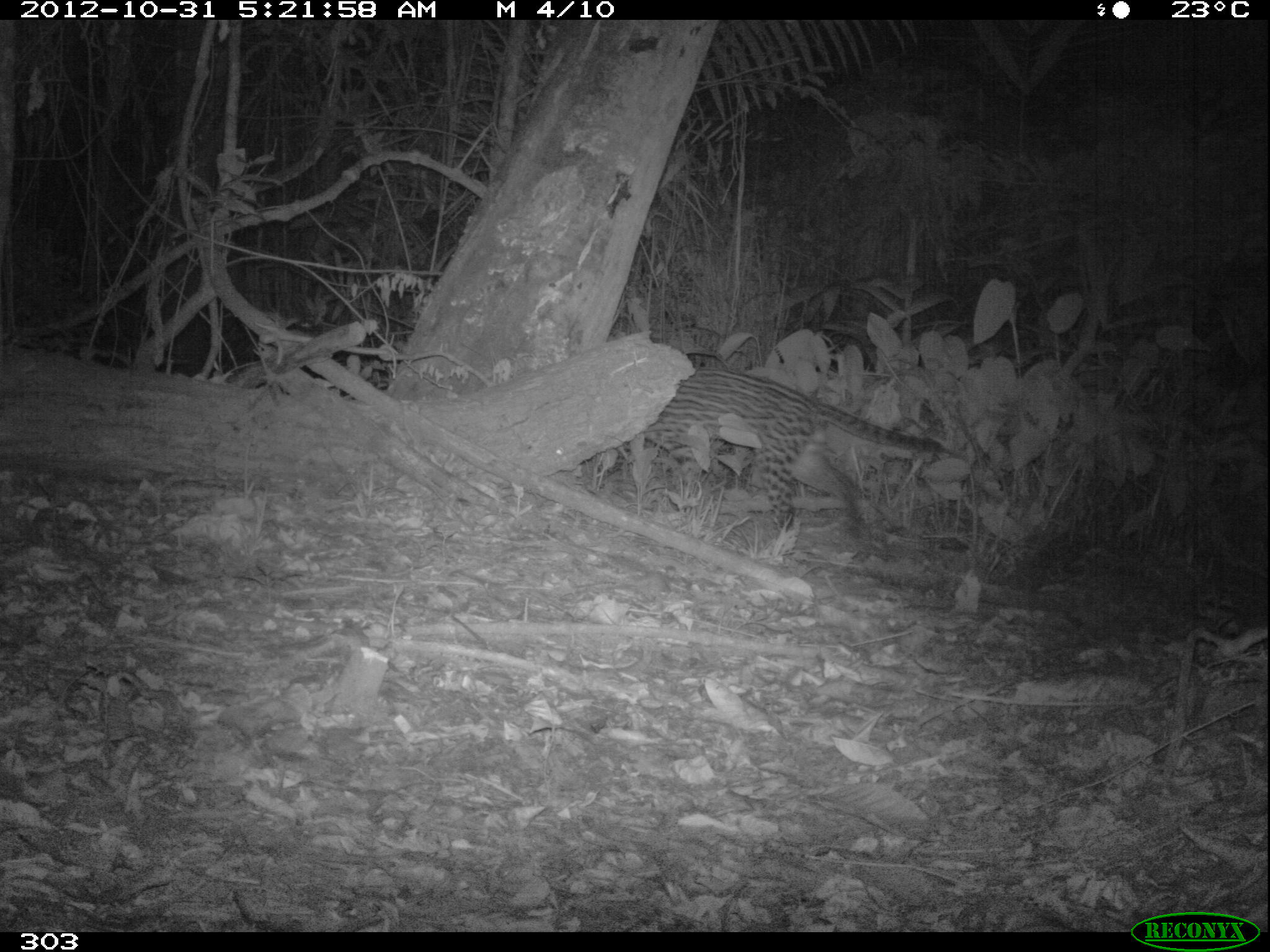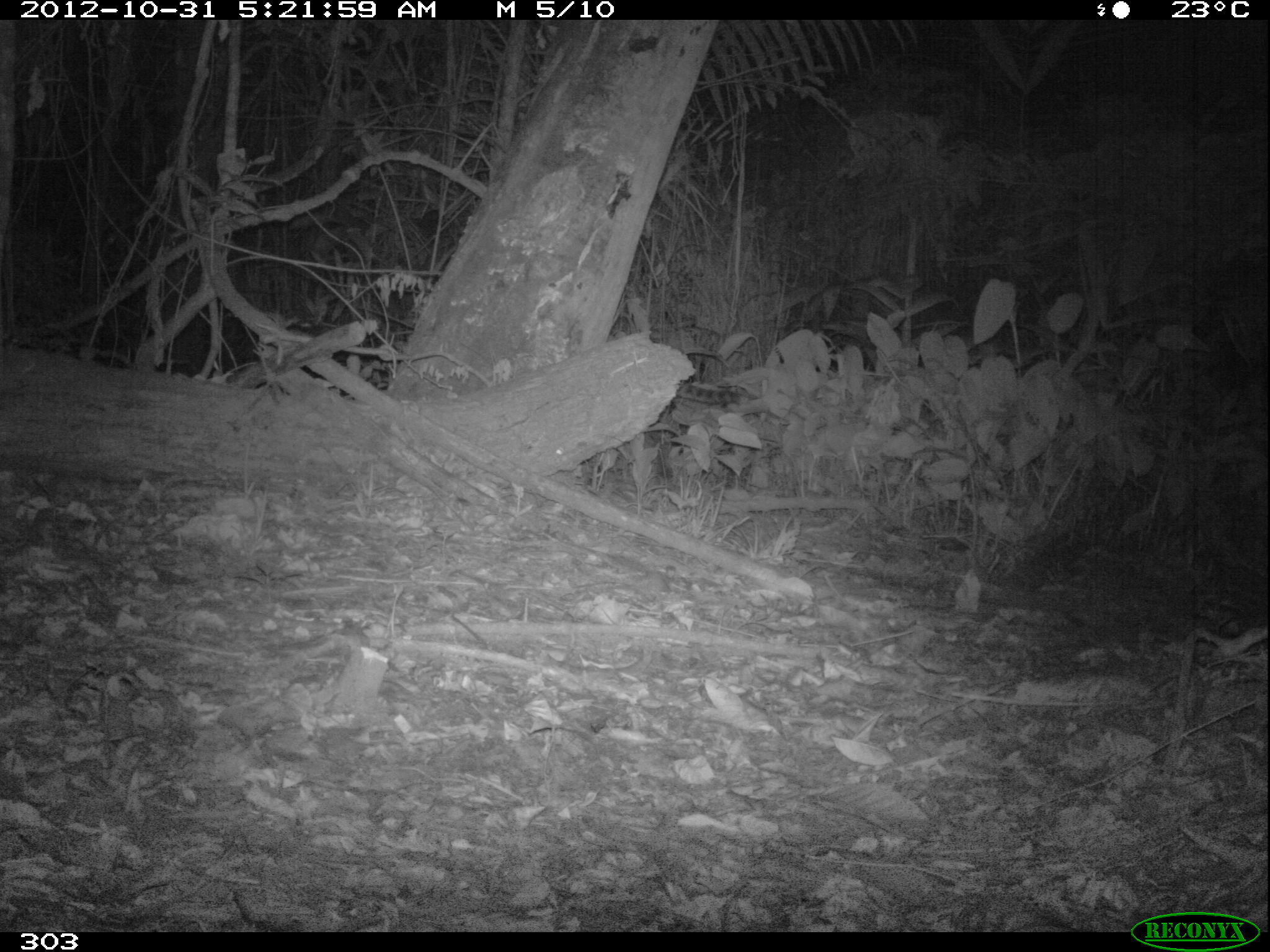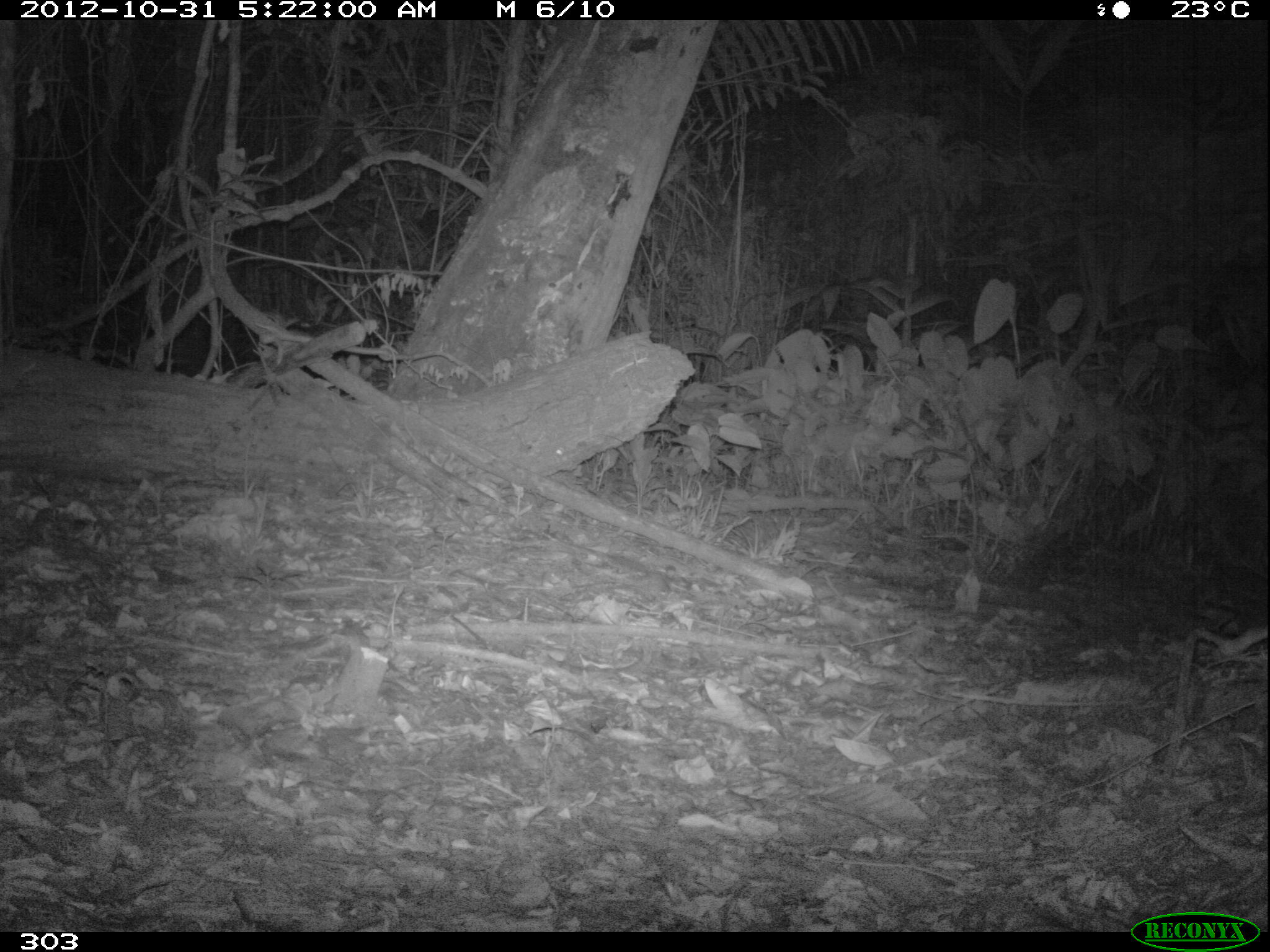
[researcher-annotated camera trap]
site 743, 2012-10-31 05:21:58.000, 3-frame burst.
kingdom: Animalia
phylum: Chordata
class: Mammalia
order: Carnivora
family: Felidae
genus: Leopardus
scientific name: Leopardus pardalis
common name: ocelot